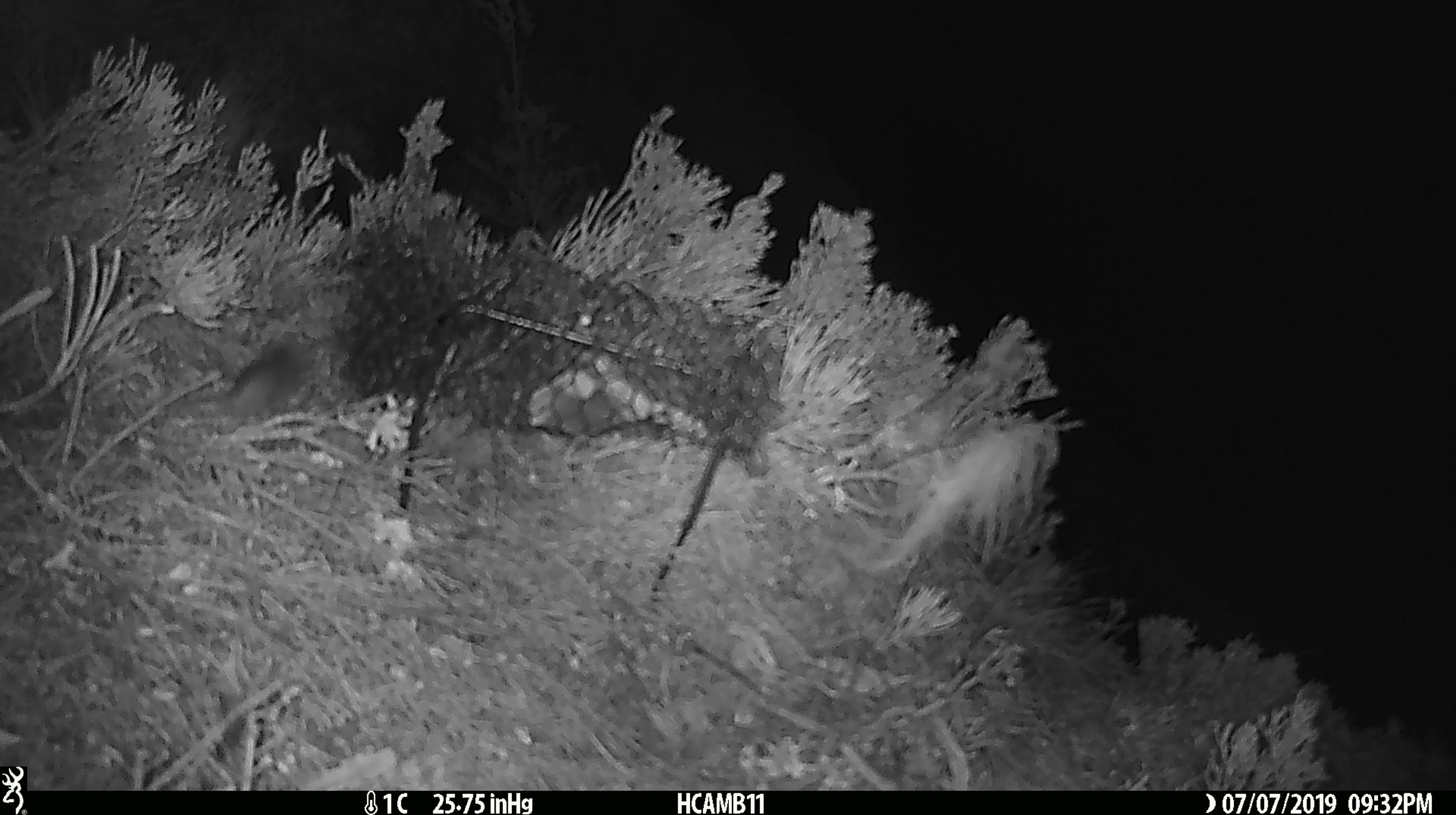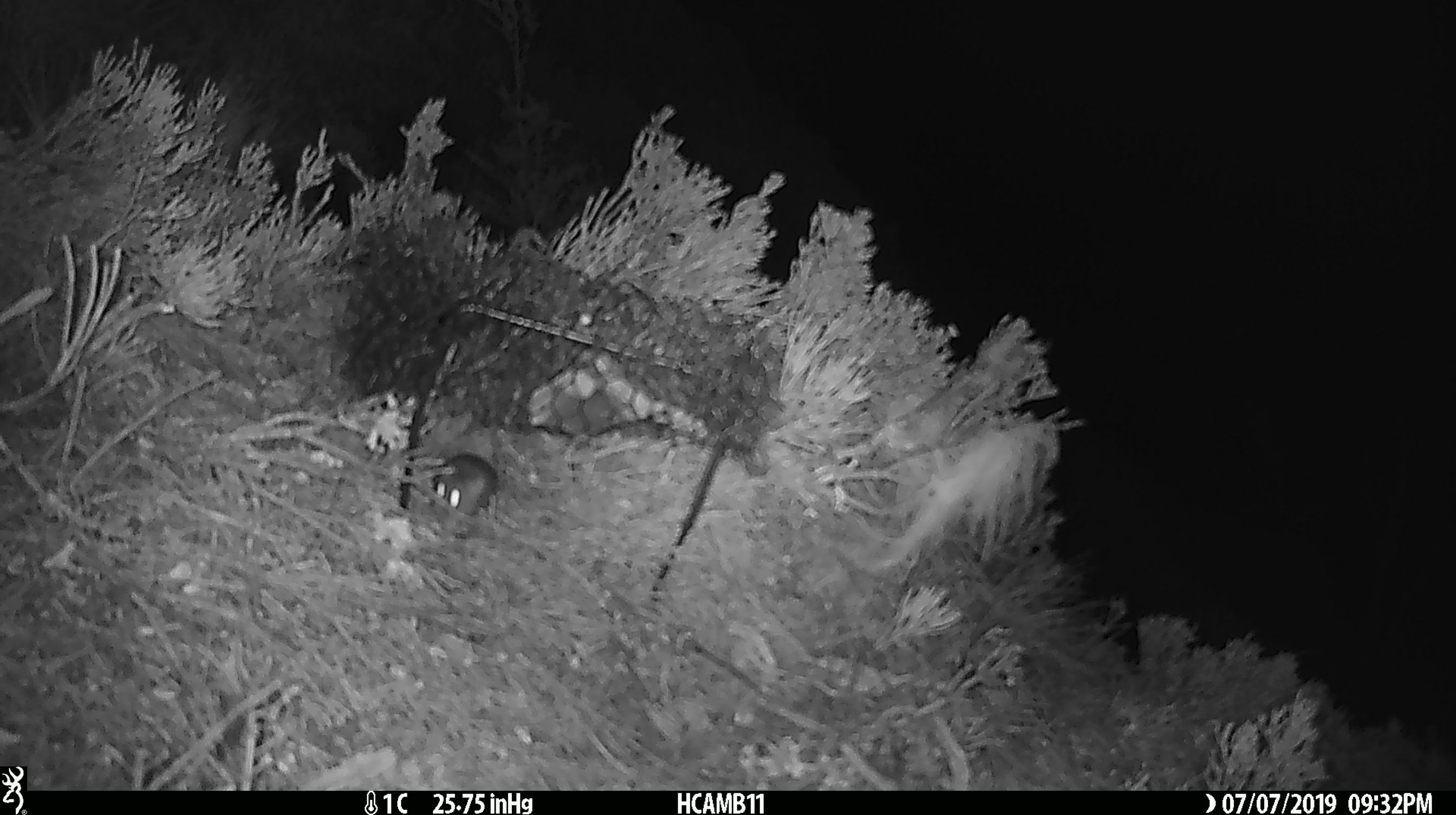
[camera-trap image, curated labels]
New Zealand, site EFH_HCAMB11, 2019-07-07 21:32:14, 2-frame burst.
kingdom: Animalia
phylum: Chordata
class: Mammalia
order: Rodentia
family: Muridae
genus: Mus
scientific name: Mus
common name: mouse